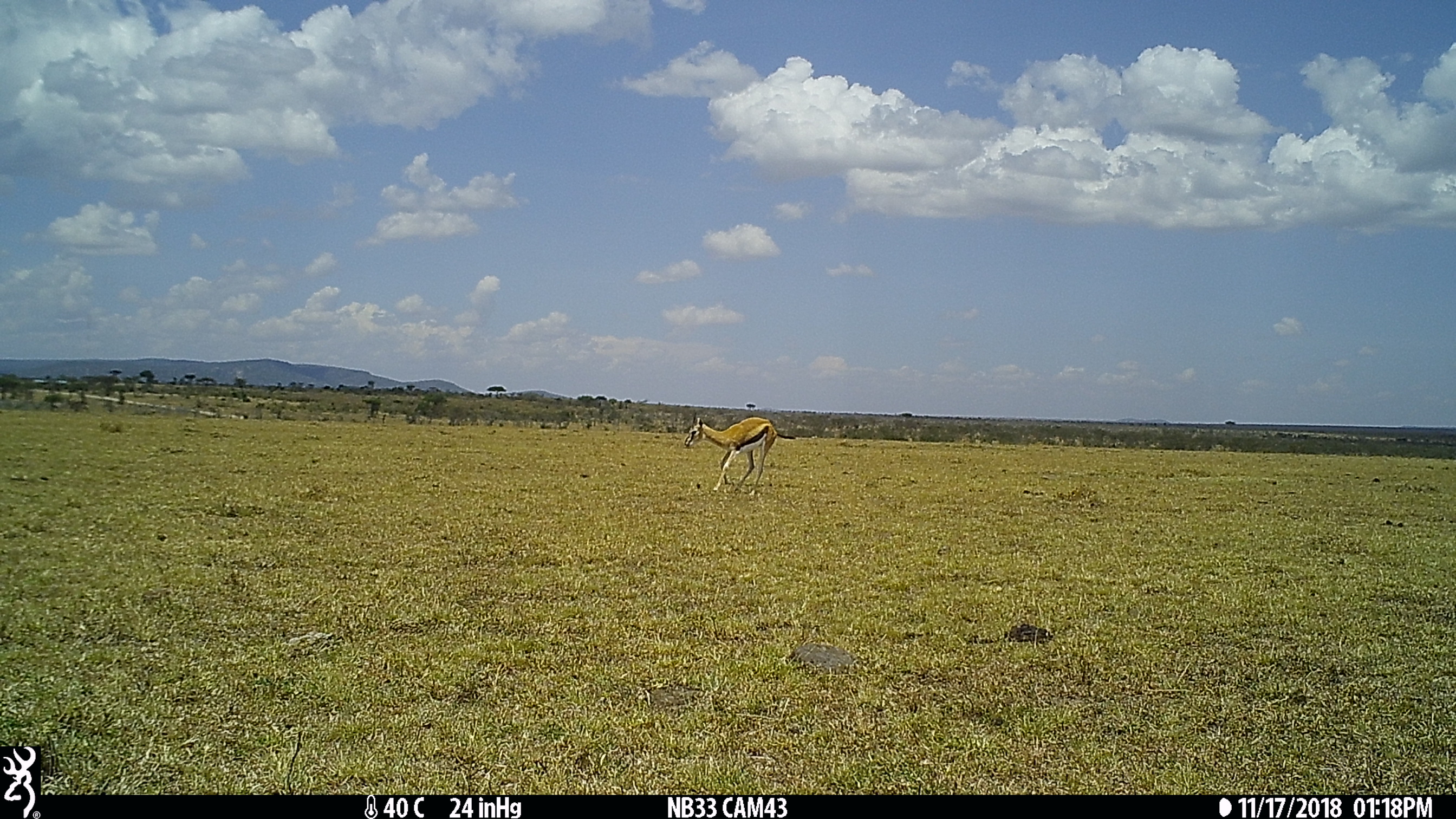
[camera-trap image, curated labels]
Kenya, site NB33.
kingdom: Animalia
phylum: Chordata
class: Mammalia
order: Artiodactyla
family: Bovidae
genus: Eudorcas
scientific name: Eudorcas thomsonii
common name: thomon's gazelle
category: gazelle thomsons